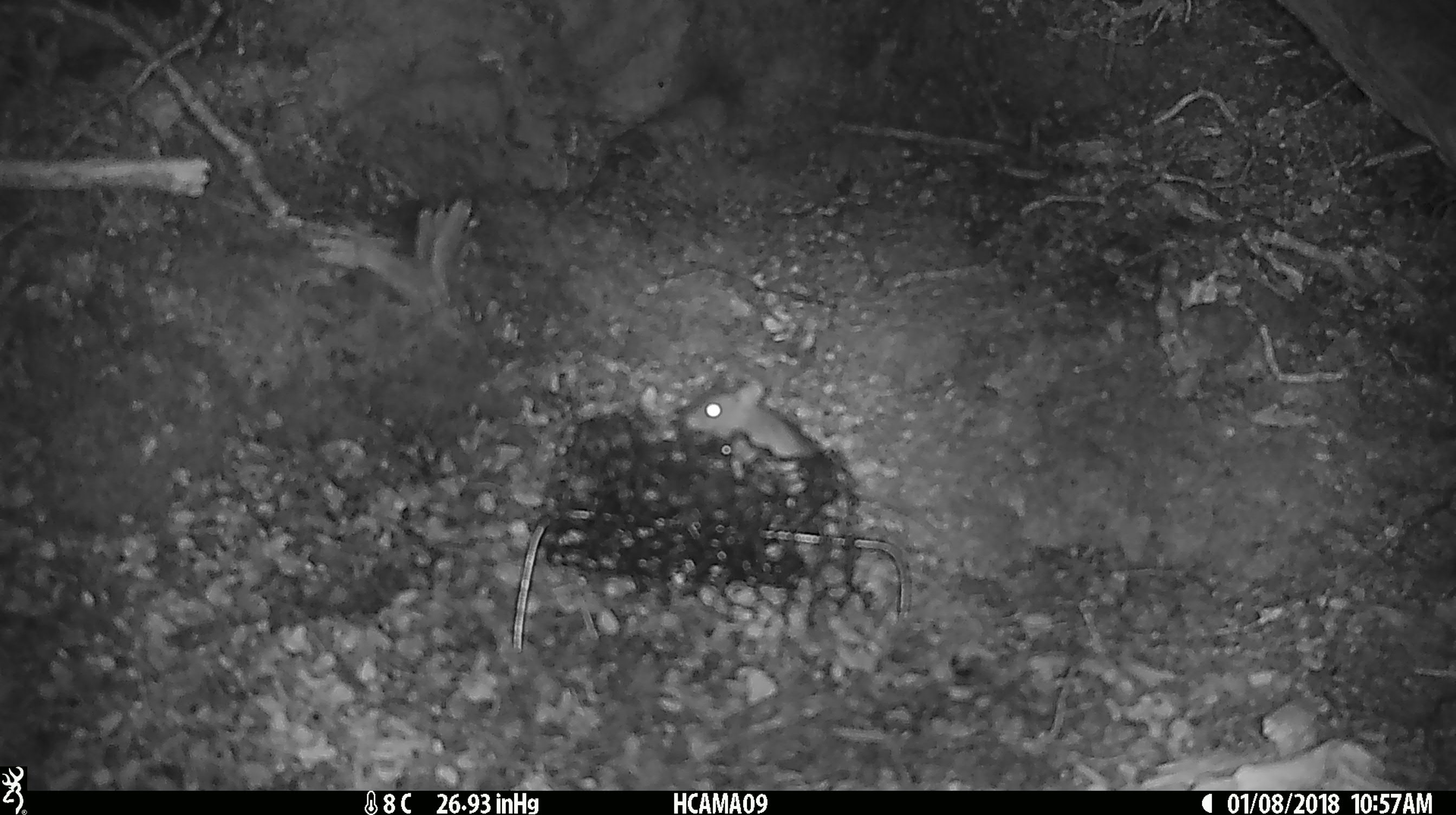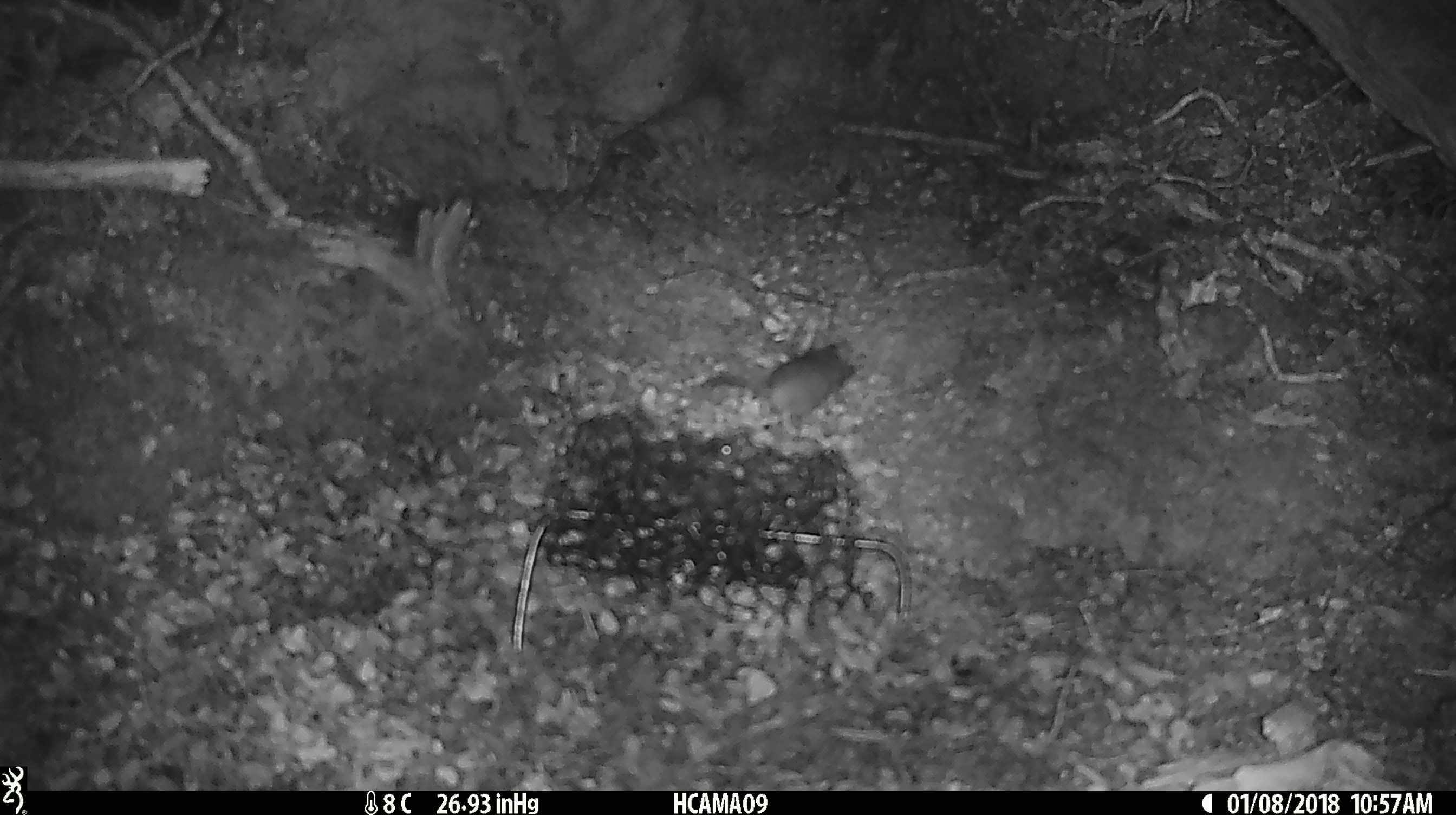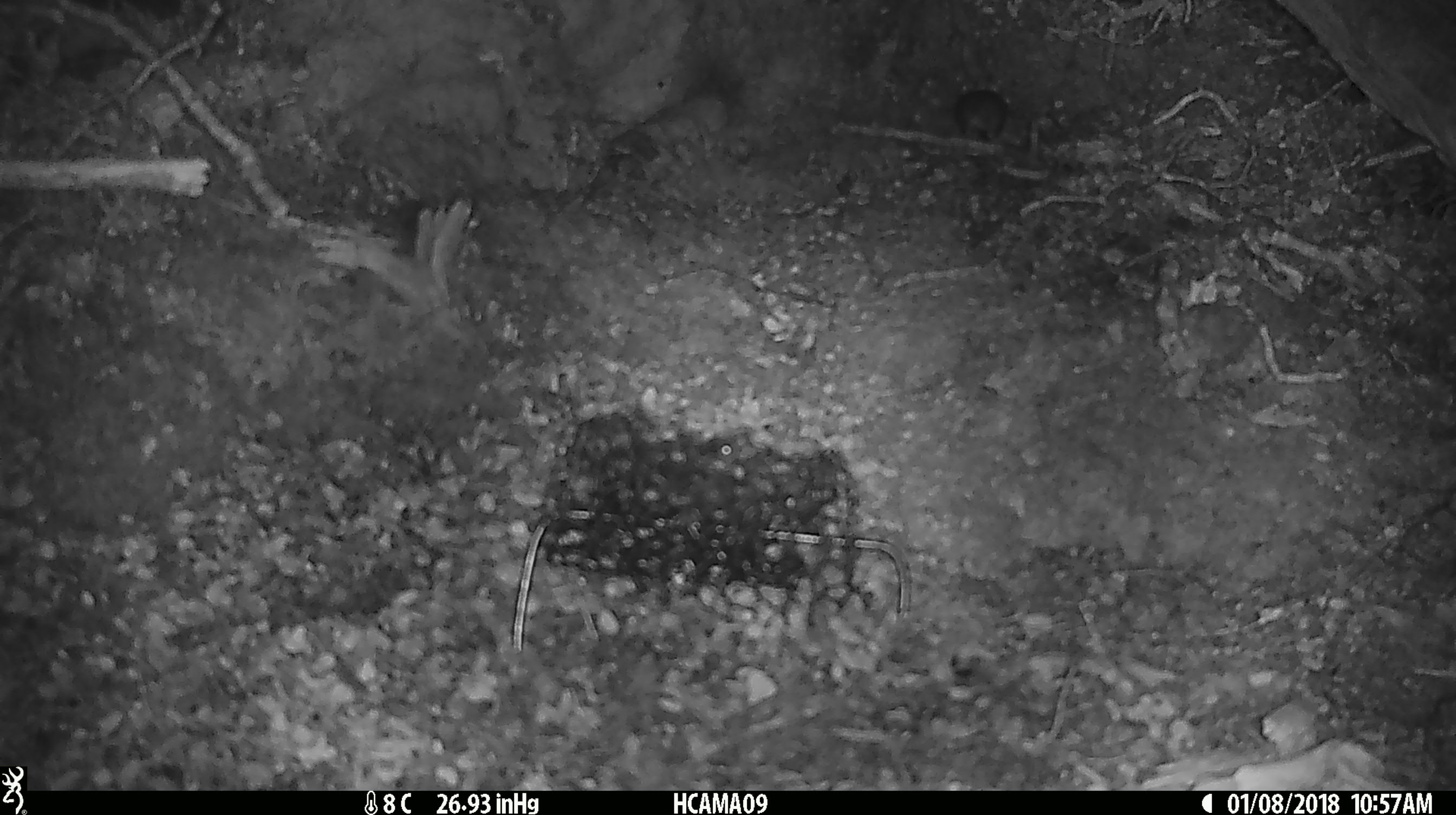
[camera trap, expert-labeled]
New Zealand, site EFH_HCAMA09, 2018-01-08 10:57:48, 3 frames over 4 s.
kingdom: Animalia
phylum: Chordata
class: Mammalia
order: Rodentia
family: Muridae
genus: Mus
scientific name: Mus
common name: mouse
Mouse (Mus).